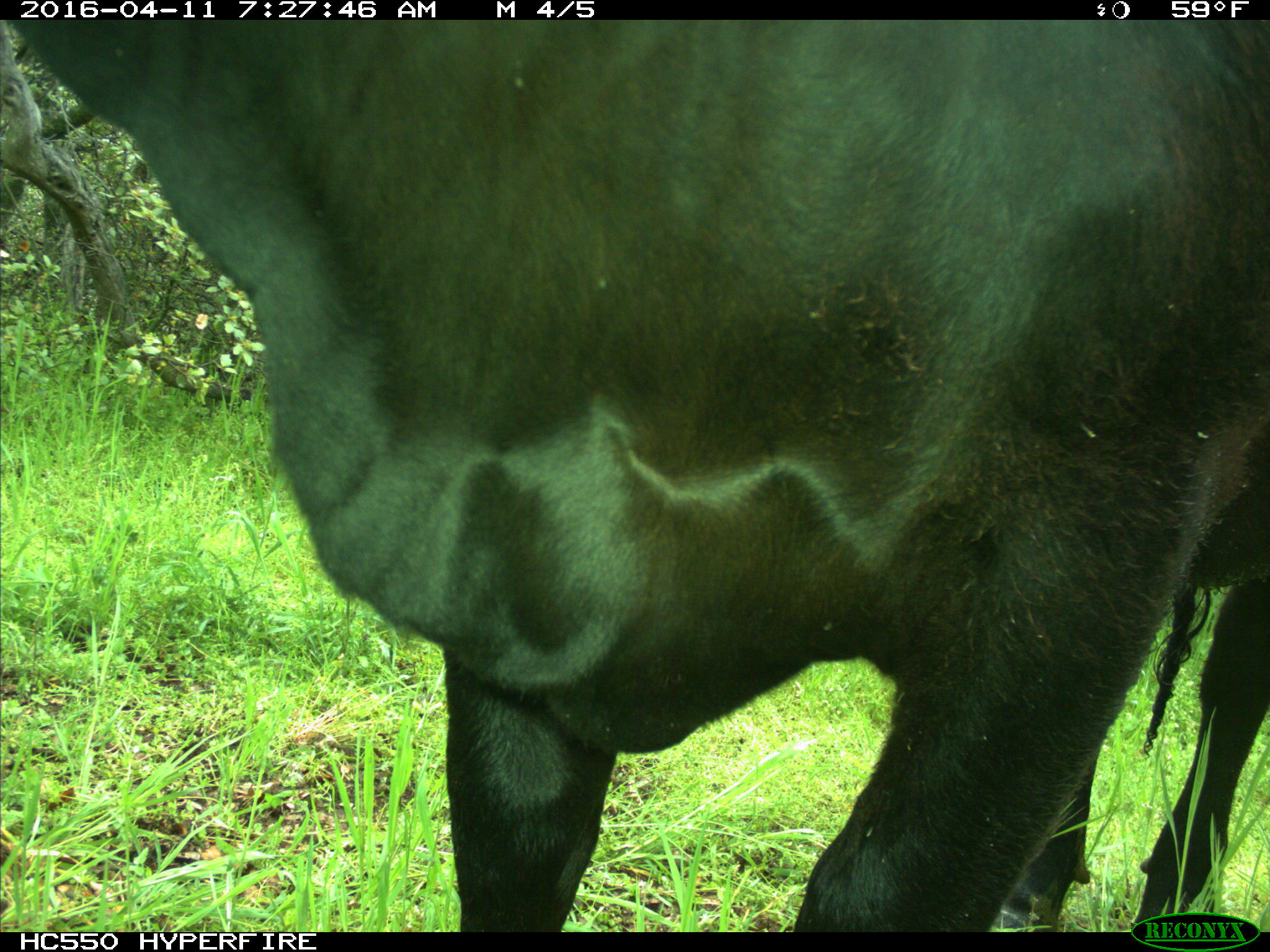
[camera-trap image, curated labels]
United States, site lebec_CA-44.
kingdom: Animalia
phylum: Chordata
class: Mammalia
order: Artiodactyla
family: Bovidae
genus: Bos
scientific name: Bos taurus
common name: domestic cow